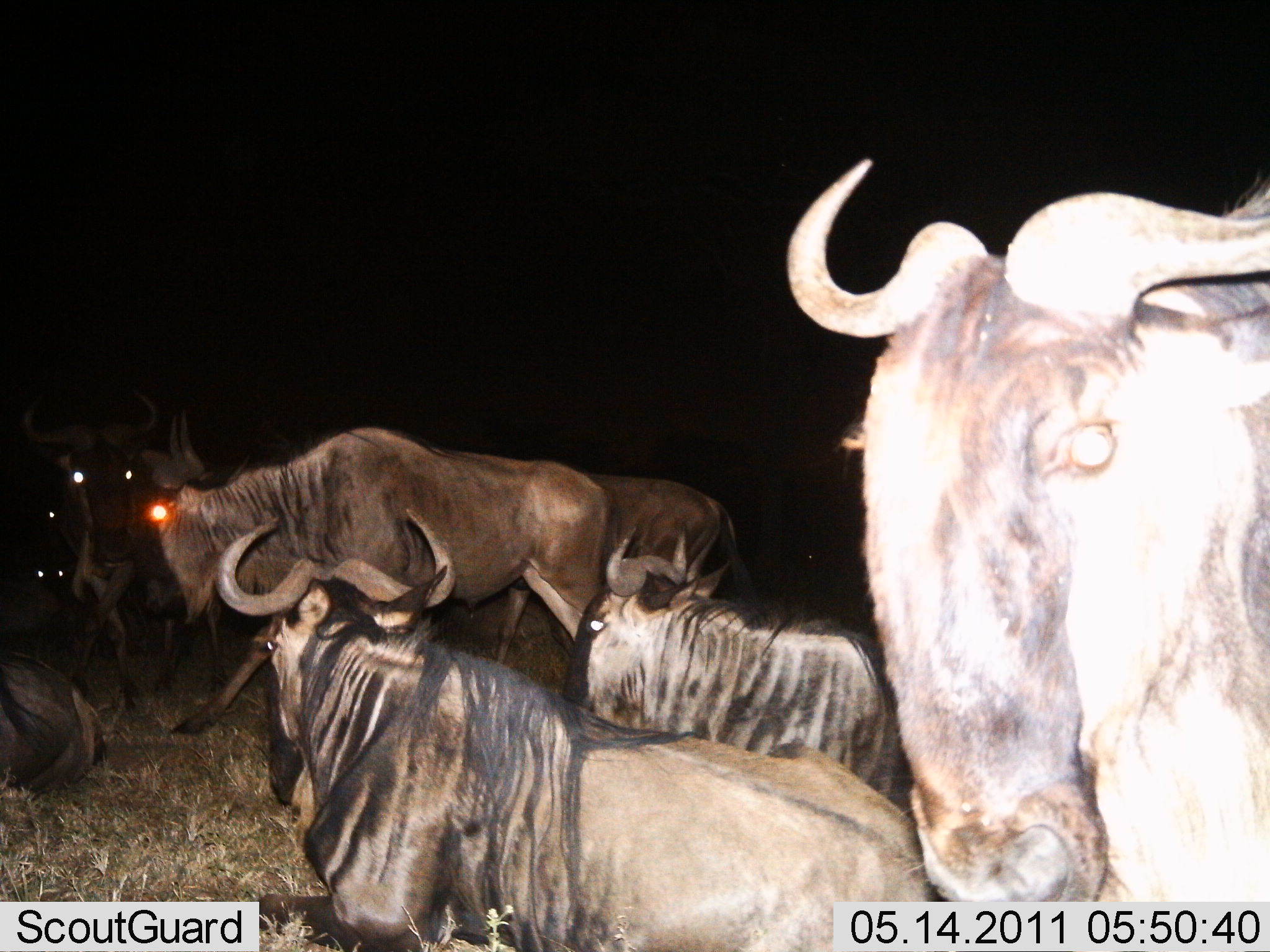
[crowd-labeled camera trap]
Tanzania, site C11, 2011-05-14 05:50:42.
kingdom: Animalia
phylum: Chordata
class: Mammalia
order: Artiodactyla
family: Bovidae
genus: Connochaetes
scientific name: Connochaetes taurinus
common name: blue wildebeest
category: wildebeest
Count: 9.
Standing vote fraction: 75%.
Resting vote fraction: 83%.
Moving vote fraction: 25%.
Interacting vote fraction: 0%.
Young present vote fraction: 0%.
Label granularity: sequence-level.